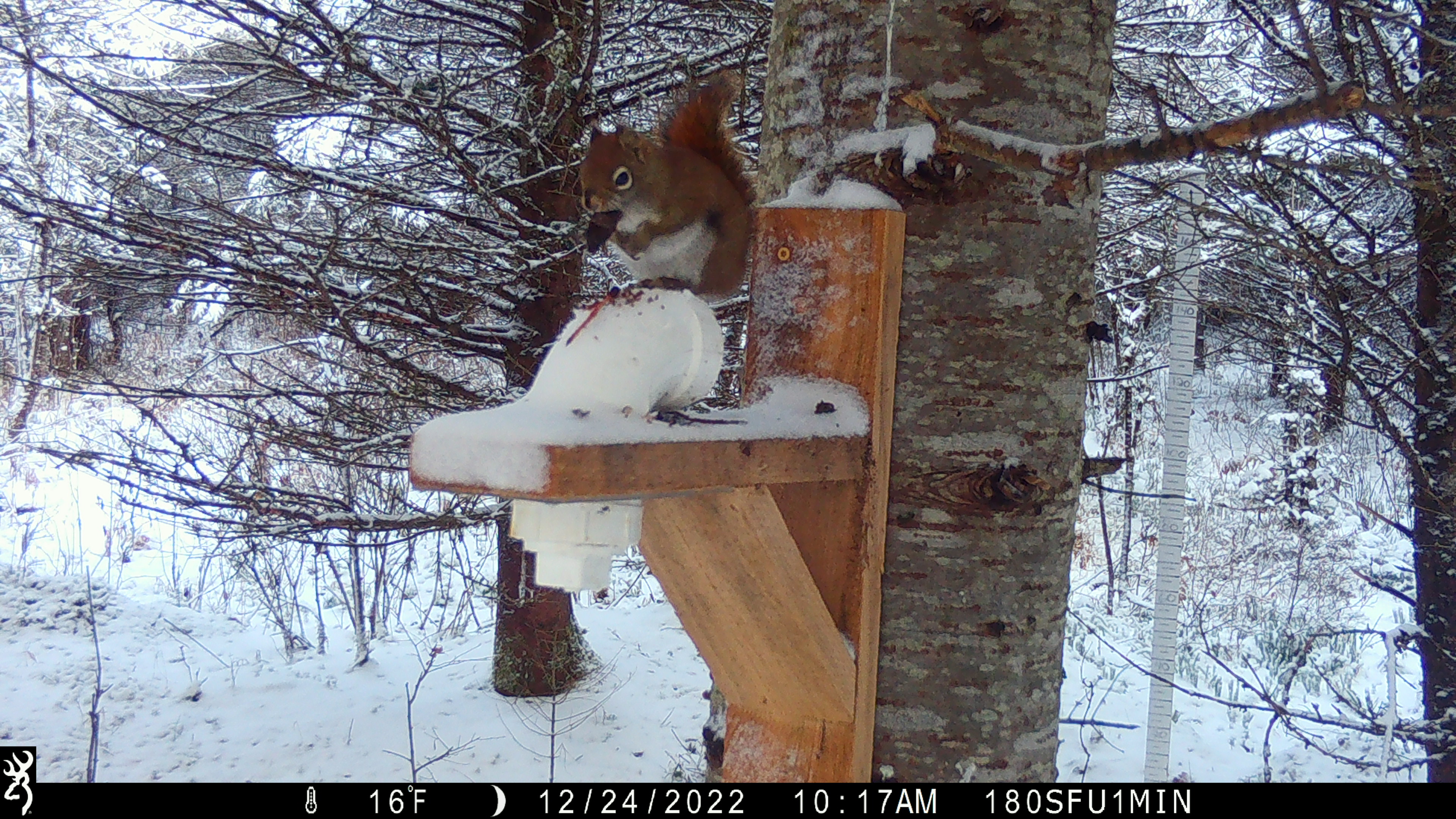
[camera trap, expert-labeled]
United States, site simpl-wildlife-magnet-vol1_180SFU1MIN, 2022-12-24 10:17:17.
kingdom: Animalia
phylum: Chordata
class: Mammalia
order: Rodentia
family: Sciuridae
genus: Tamiasciurus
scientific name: Tamiasciurus hudsonicus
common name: red squirrel